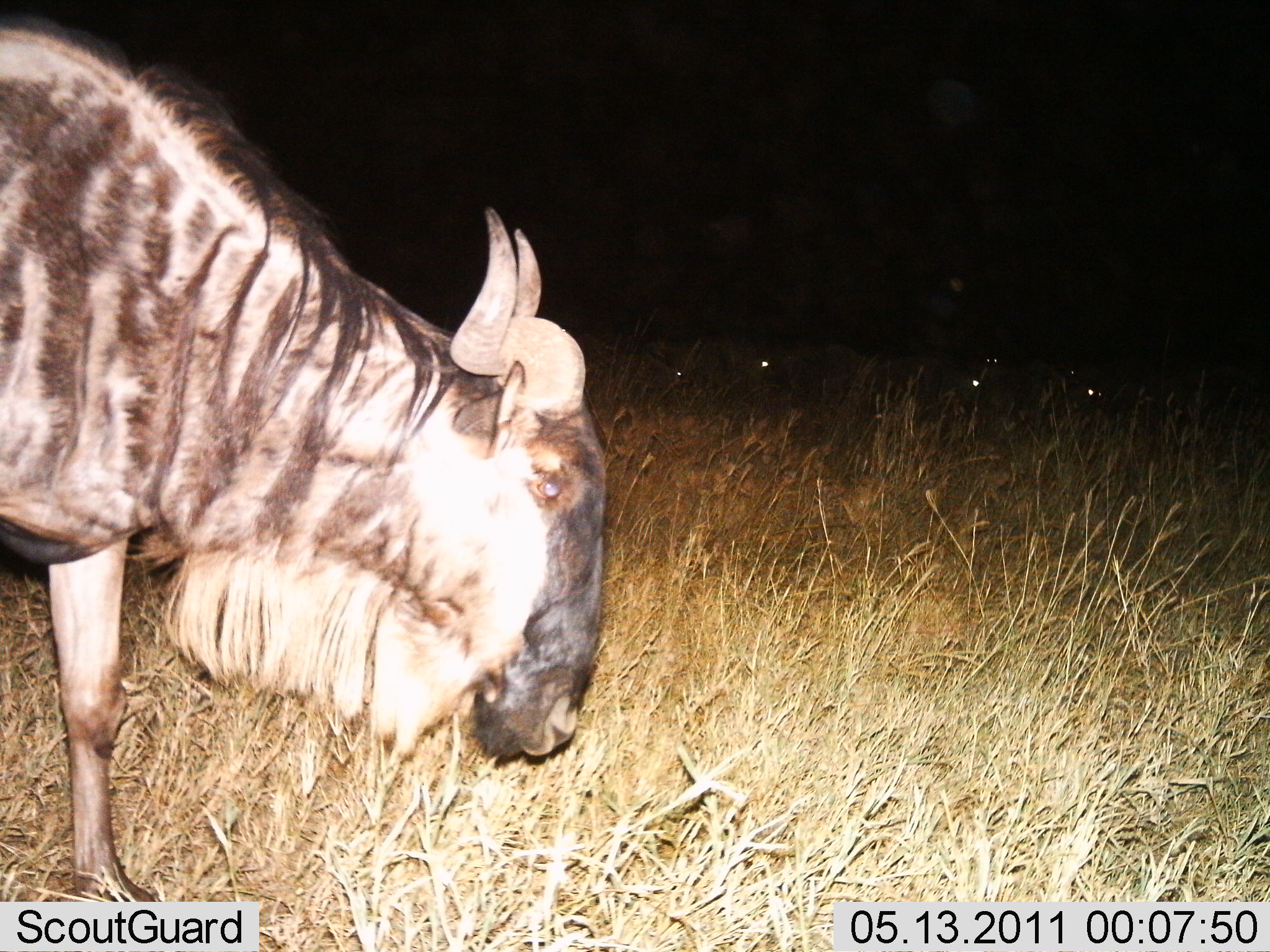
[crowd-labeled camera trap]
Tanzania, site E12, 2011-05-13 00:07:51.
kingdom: Animalia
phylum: Chordata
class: Mammalia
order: Artiodactyla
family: Bovidae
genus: Connochaetes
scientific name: Connochaetes taurinus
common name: blue wildebeest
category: wildebeest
Wildebeest (blue wildebeest) (Connochaetes taurinus), count 1. Behavior (volunteer vote fractions): standing 73%, resting 0%, moving 18%, interacting 0%. Young present (vote fraction): 0%. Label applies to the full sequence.